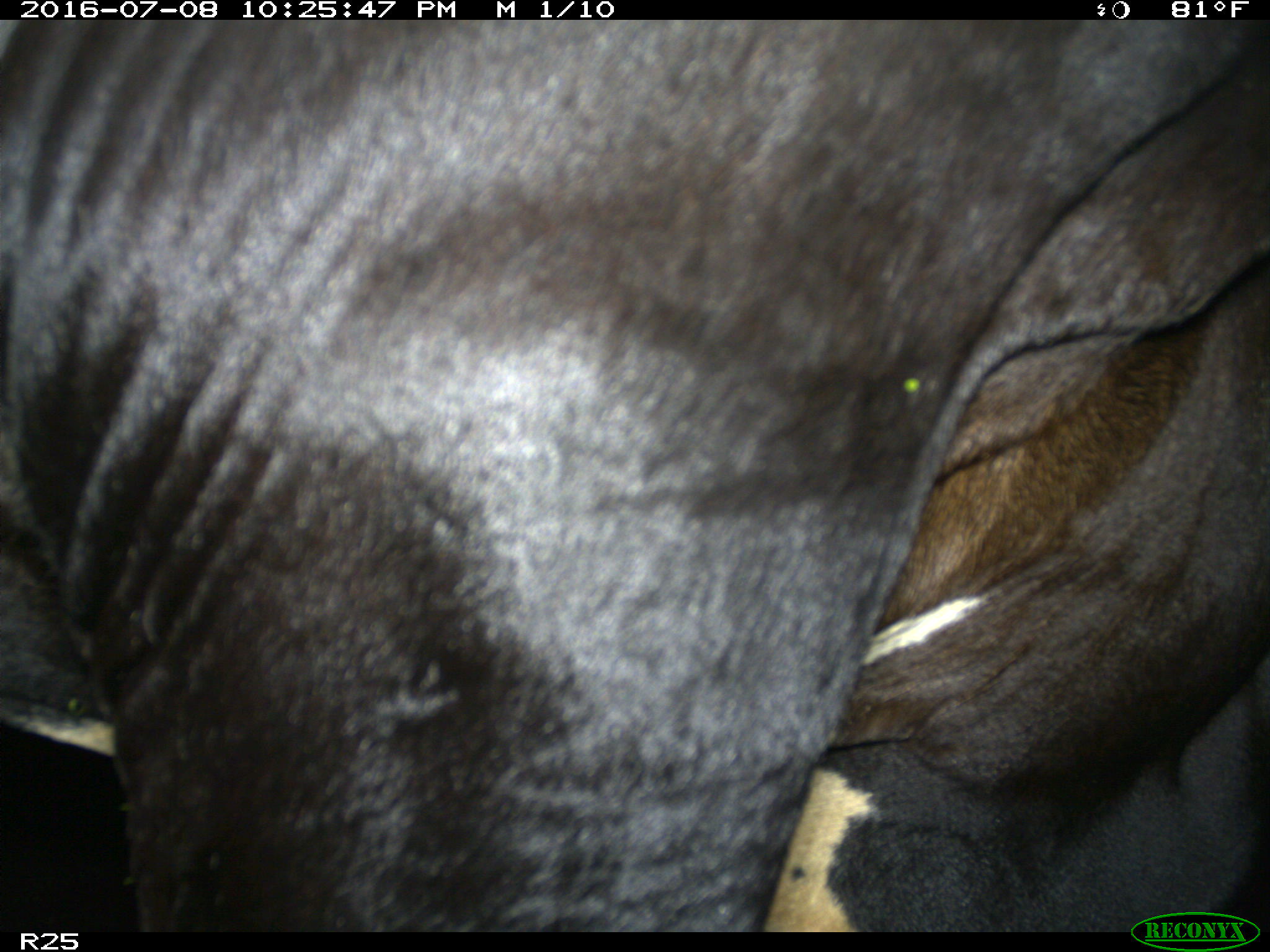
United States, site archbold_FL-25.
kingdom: Animalia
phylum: Chordata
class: Mammalia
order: Artiodactyla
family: Bovidae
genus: Bos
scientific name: Bos taurus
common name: domestic cow